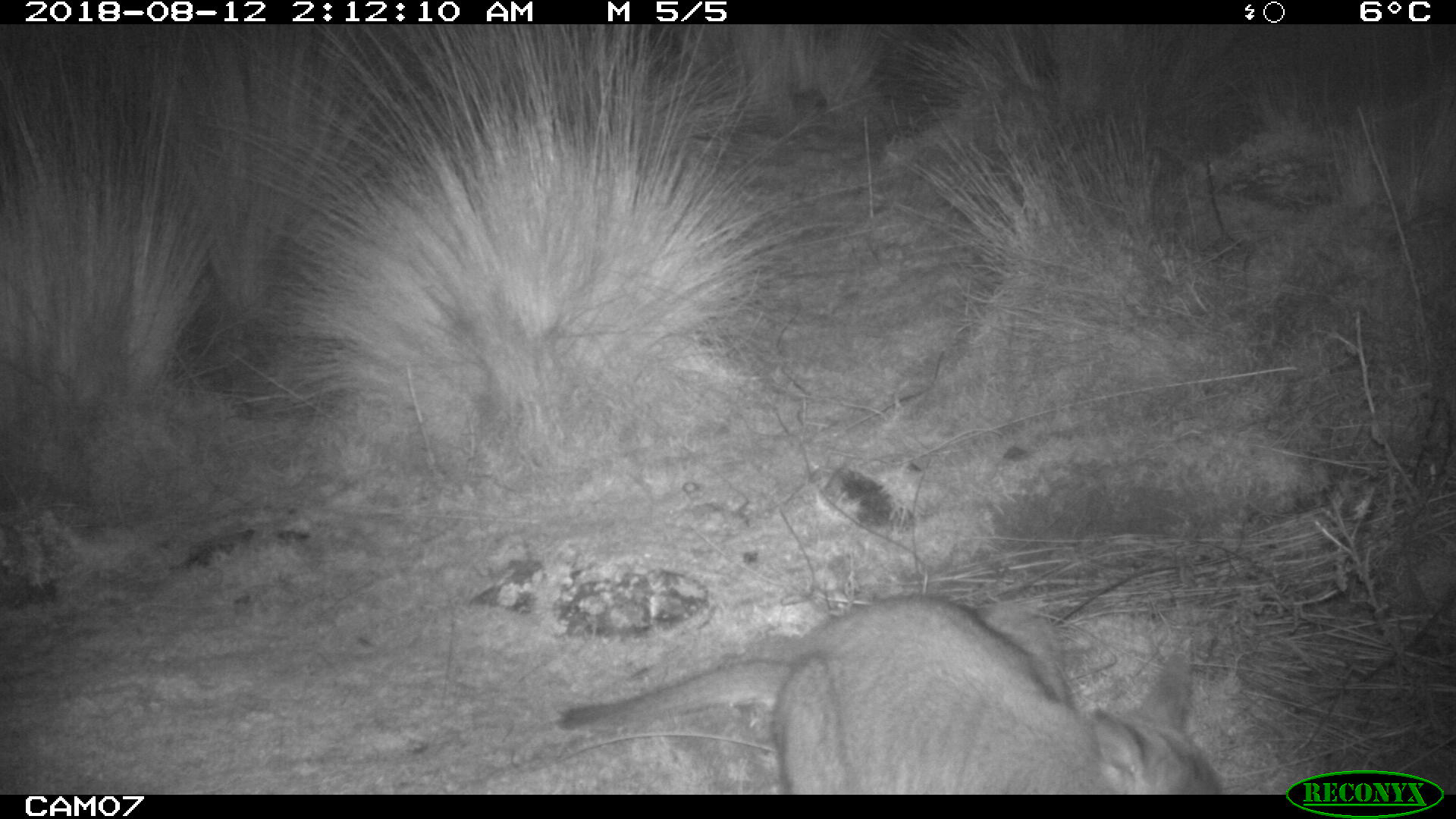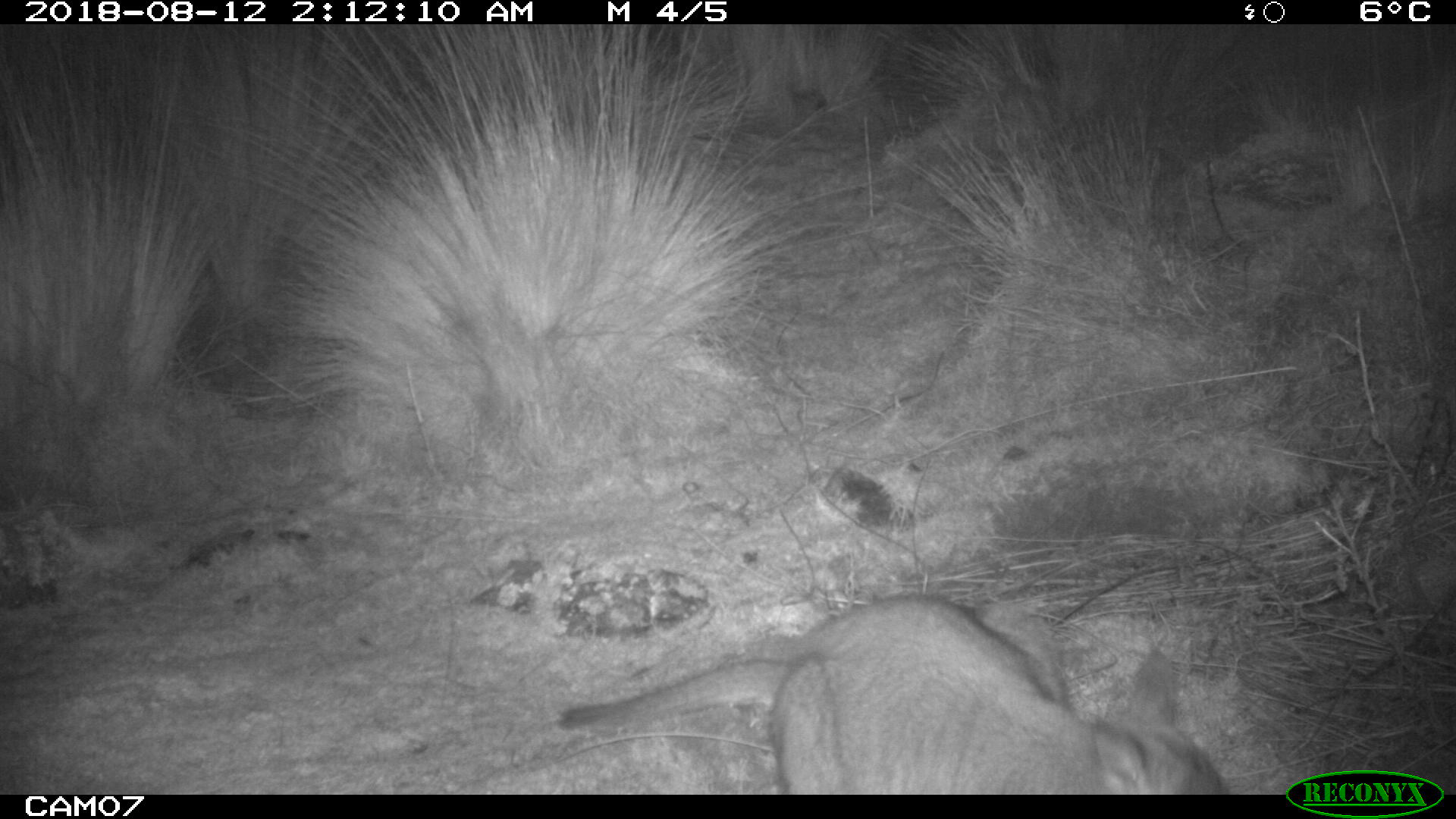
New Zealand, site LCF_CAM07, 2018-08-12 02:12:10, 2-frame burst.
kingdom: Animalia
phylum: Chordata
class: Mammalia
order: Diprotodontia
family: Macropodidae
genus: Notamacropus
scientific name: Notamacropus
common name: wallaby